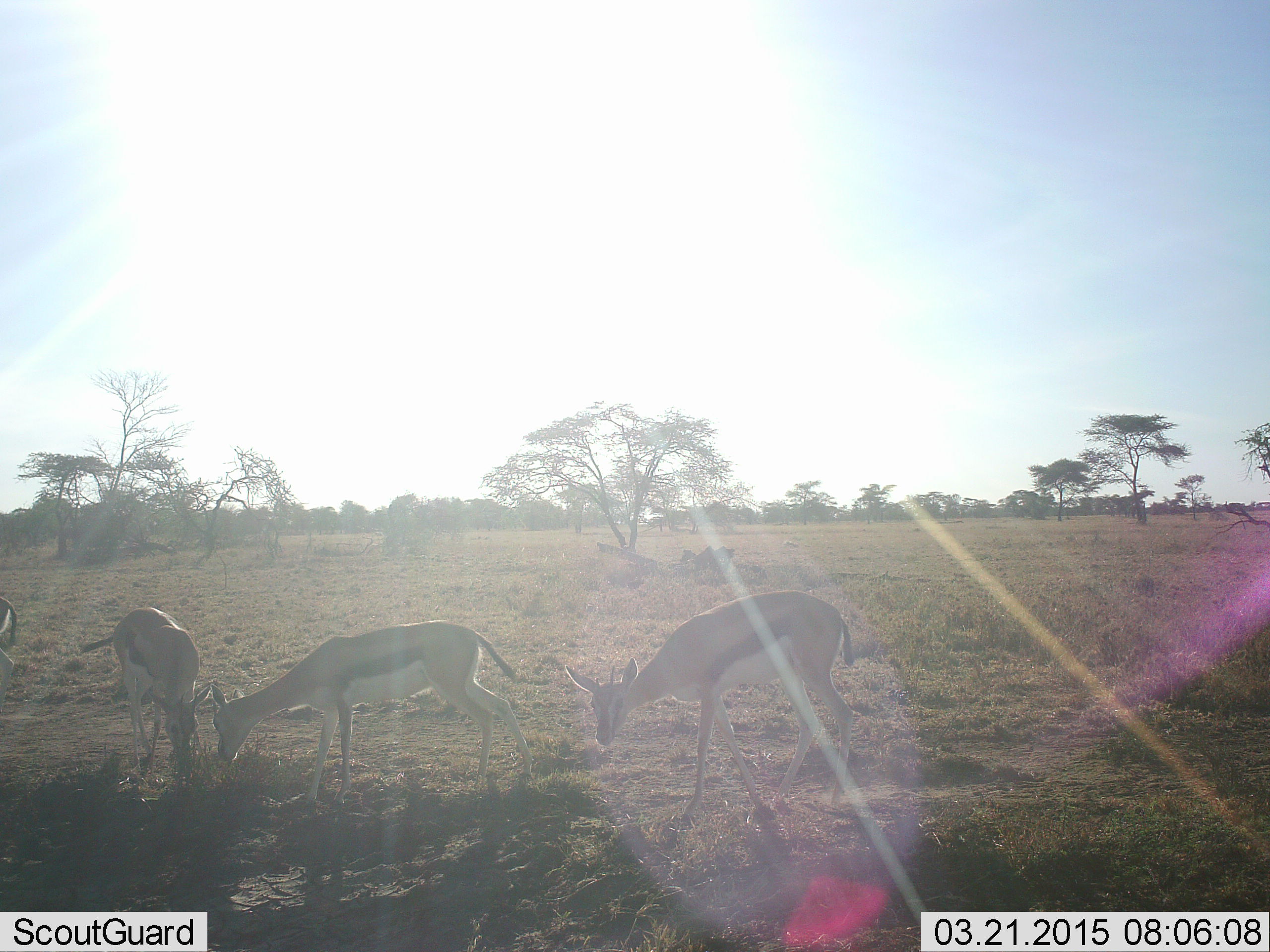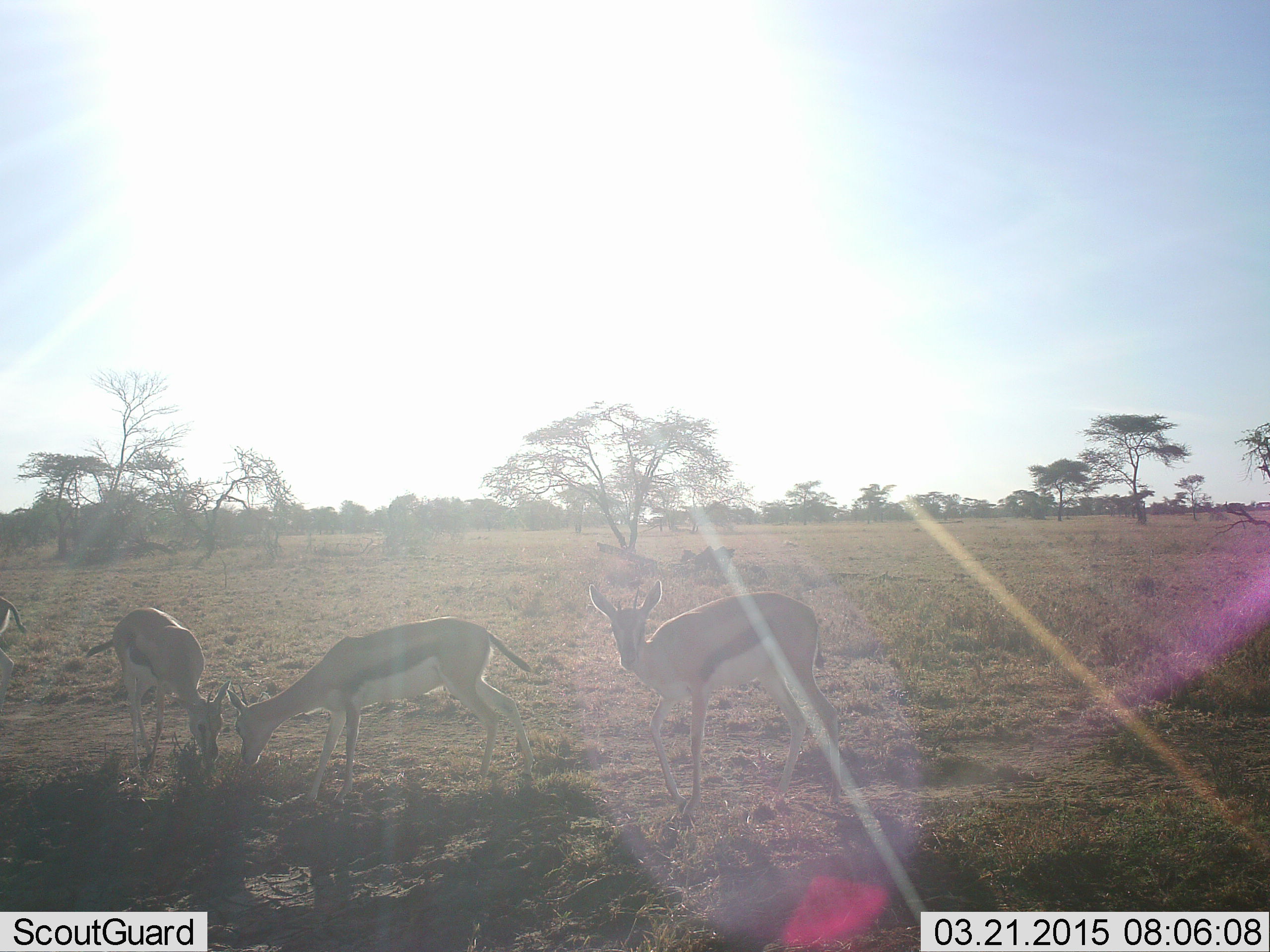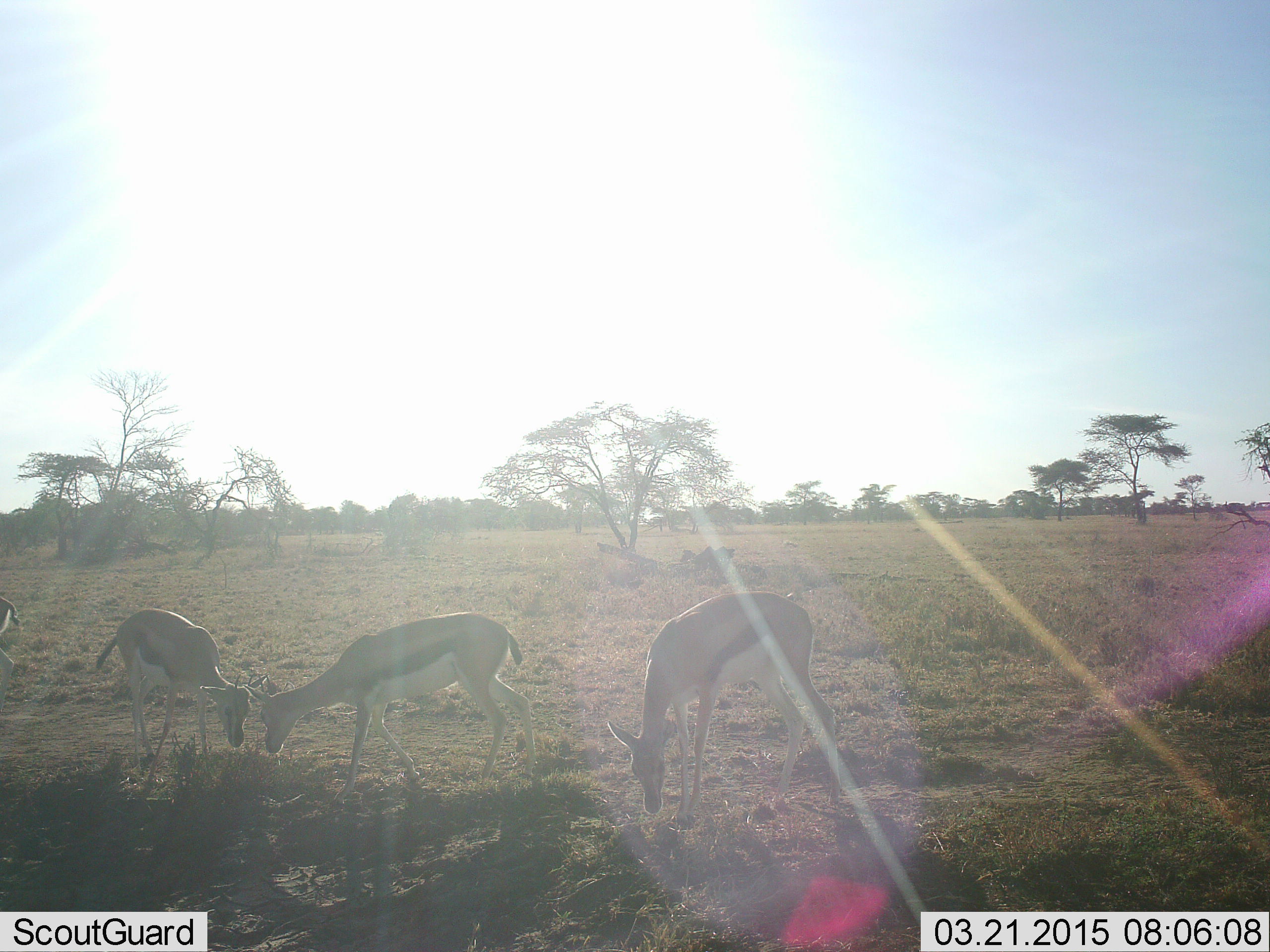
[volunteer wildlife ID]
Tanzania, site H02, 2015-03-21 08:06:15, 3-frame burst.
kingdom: Animalia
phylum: Chordata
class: Mammalia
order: Artiodactyla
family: Bovidae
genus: Eudorcas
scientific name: Eudorcas thomsonii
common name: thomson's gazelle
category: gazellethomsons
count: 4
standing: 60%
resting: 0%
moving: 10%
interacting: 10%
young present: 0%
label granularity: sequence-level